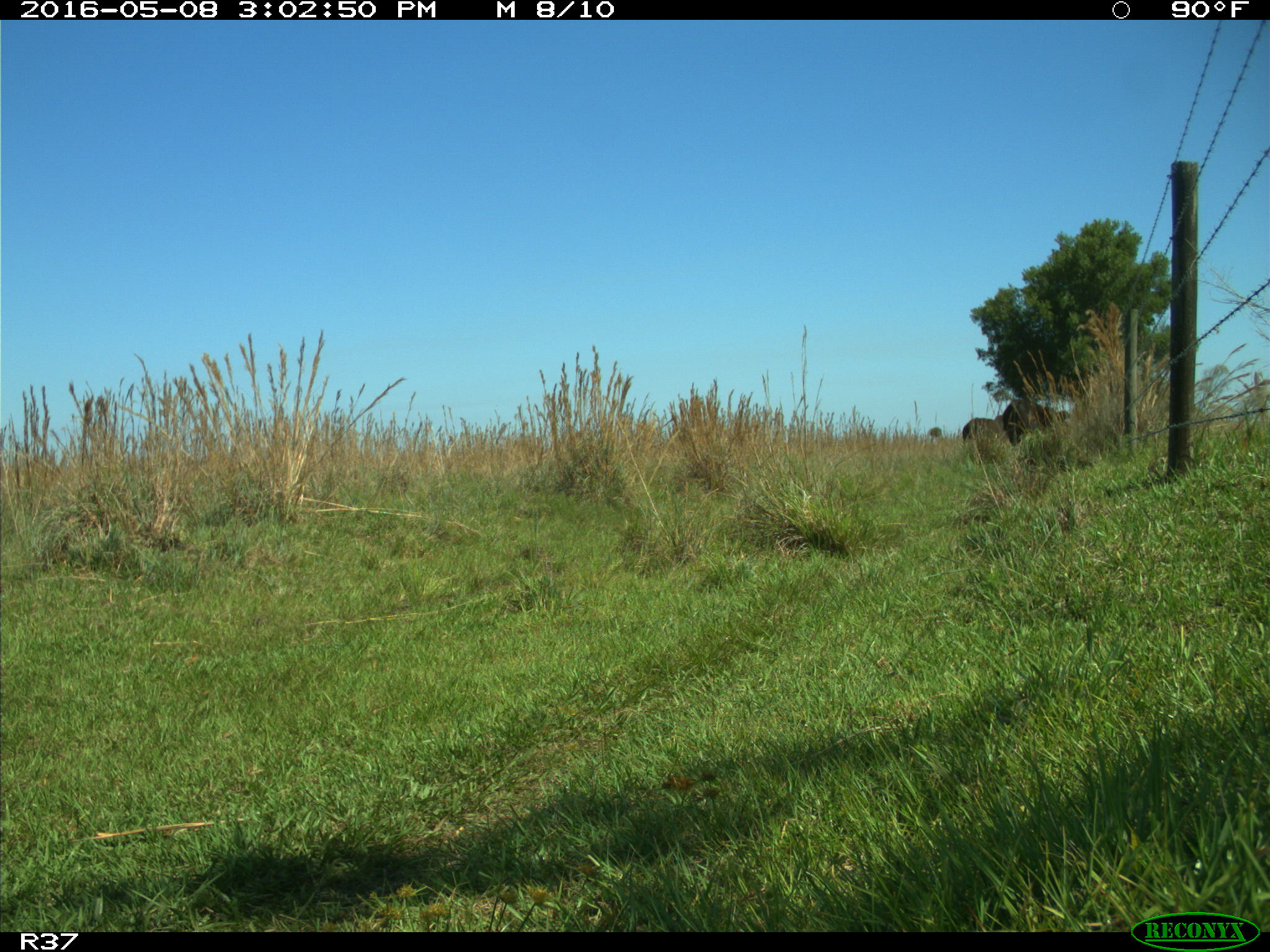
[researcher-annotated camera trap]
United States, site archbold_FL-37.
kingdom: Animalia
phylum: Chordata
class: Mammalia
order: Artiodactyla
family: Bovidae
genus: Bos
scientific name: Bos taurus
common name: domestic cow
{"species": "Bos taurus (domestic cow)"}